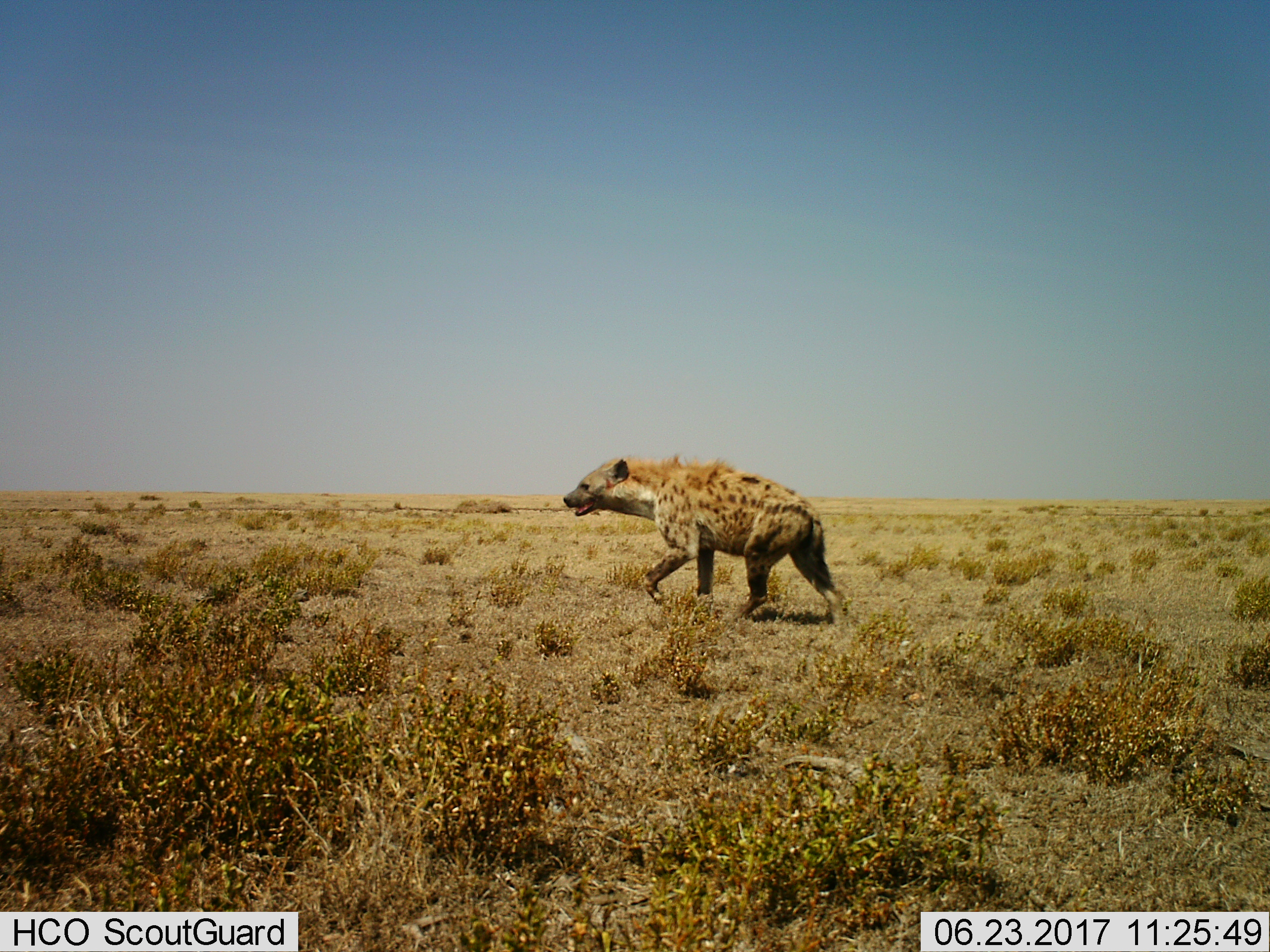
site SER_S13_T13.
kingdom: Animalia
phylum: Chordata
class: Mammalia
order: Carnivora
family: Hyaenidae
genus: Crocuta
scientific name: Crocuta crocuta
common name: spotted hyena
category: hyenaspotted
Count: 1.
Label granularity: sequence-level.